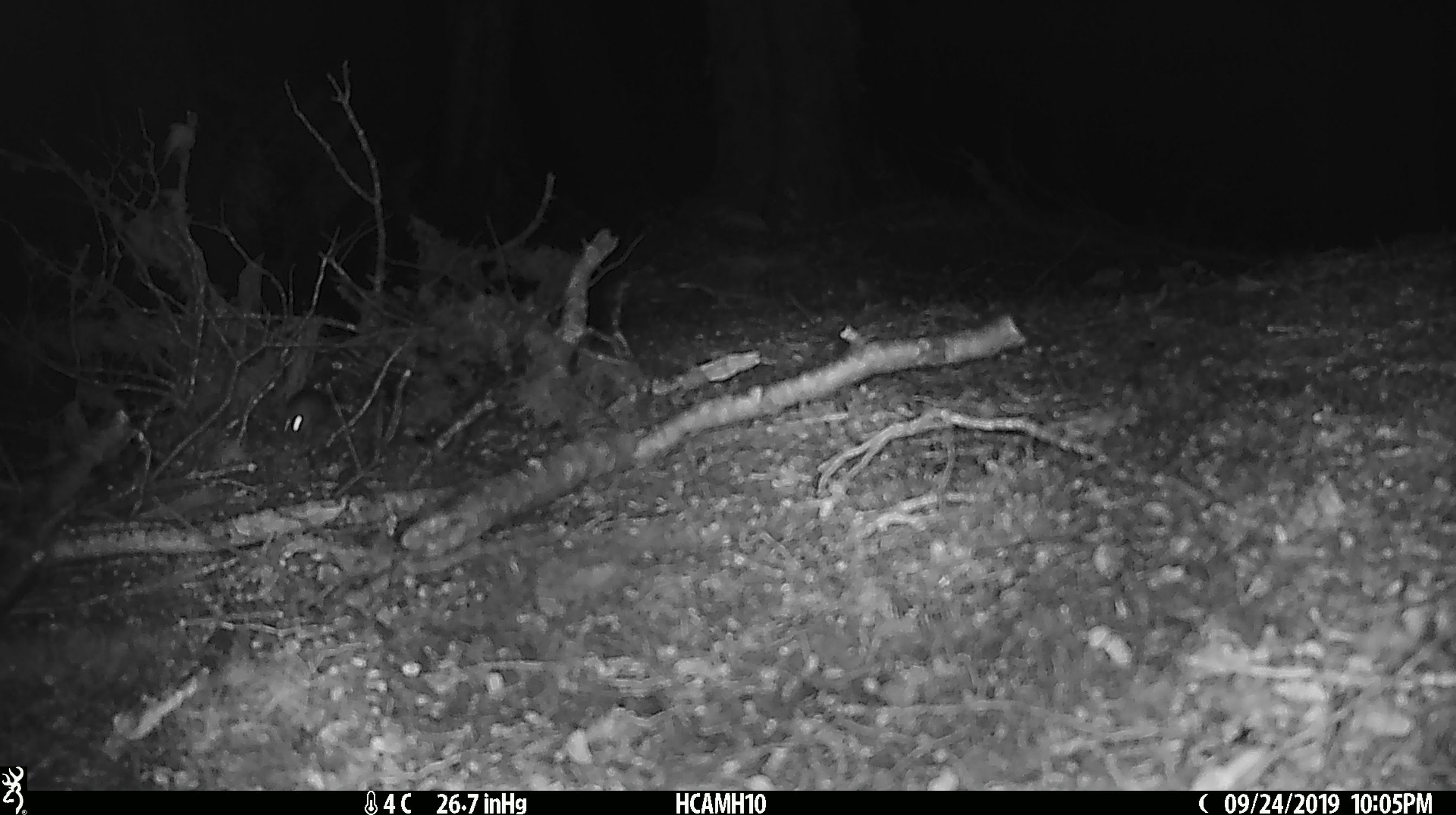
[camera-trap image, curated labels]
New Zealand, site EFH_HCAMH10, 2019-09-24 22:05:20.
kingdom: Animalia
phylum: Chordata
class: Mammalia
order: Rodentia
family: Muridae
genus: Mus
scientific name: Mus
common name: mouse